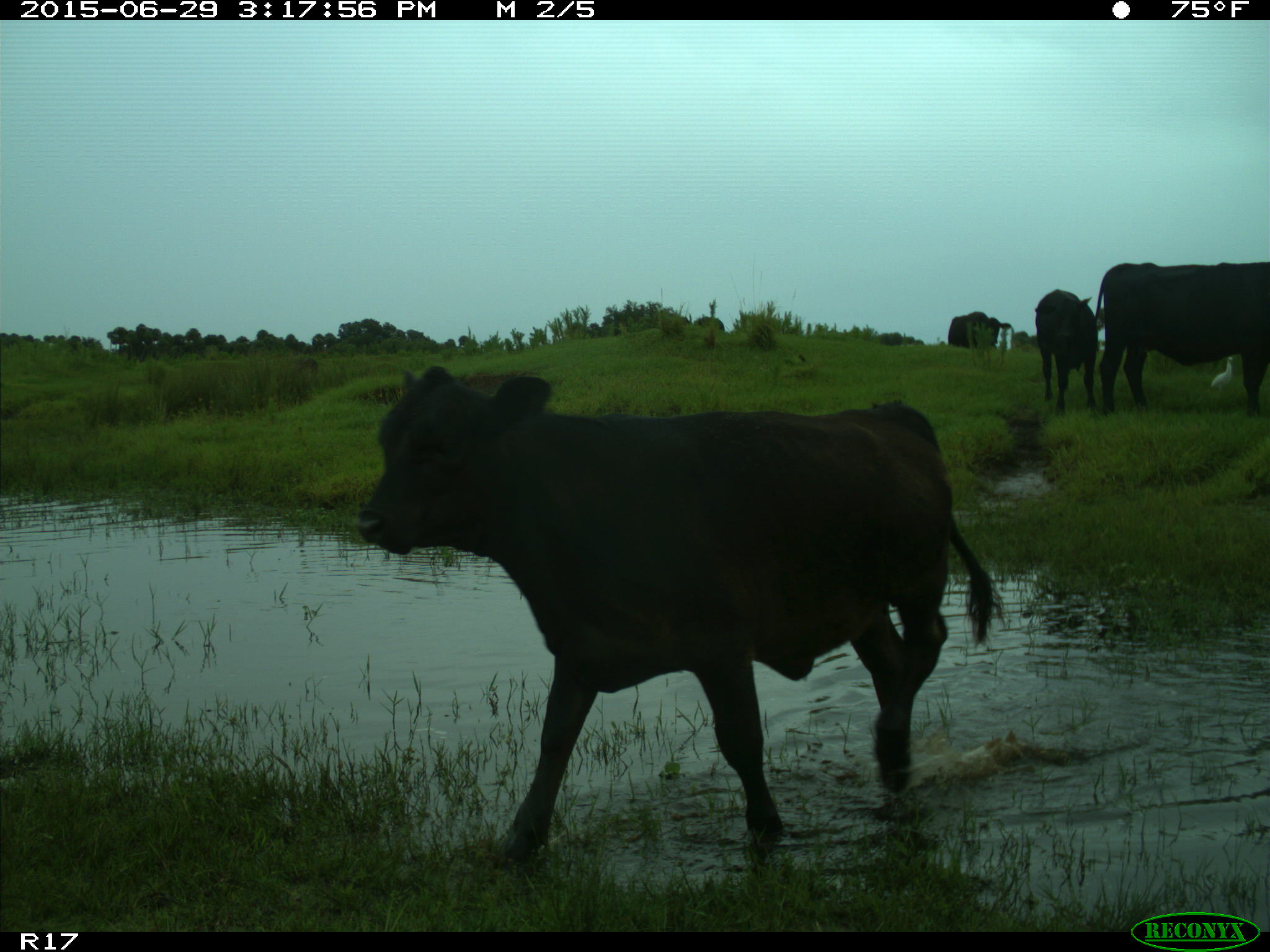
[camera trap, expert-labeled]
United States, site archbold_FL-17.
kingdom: Animalia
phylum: Chordata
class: Mammalia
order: Artiodactyla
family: Bovidae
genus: Bos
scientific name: Bos taurus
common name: domestic cow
Bos taurus (domestic cow).